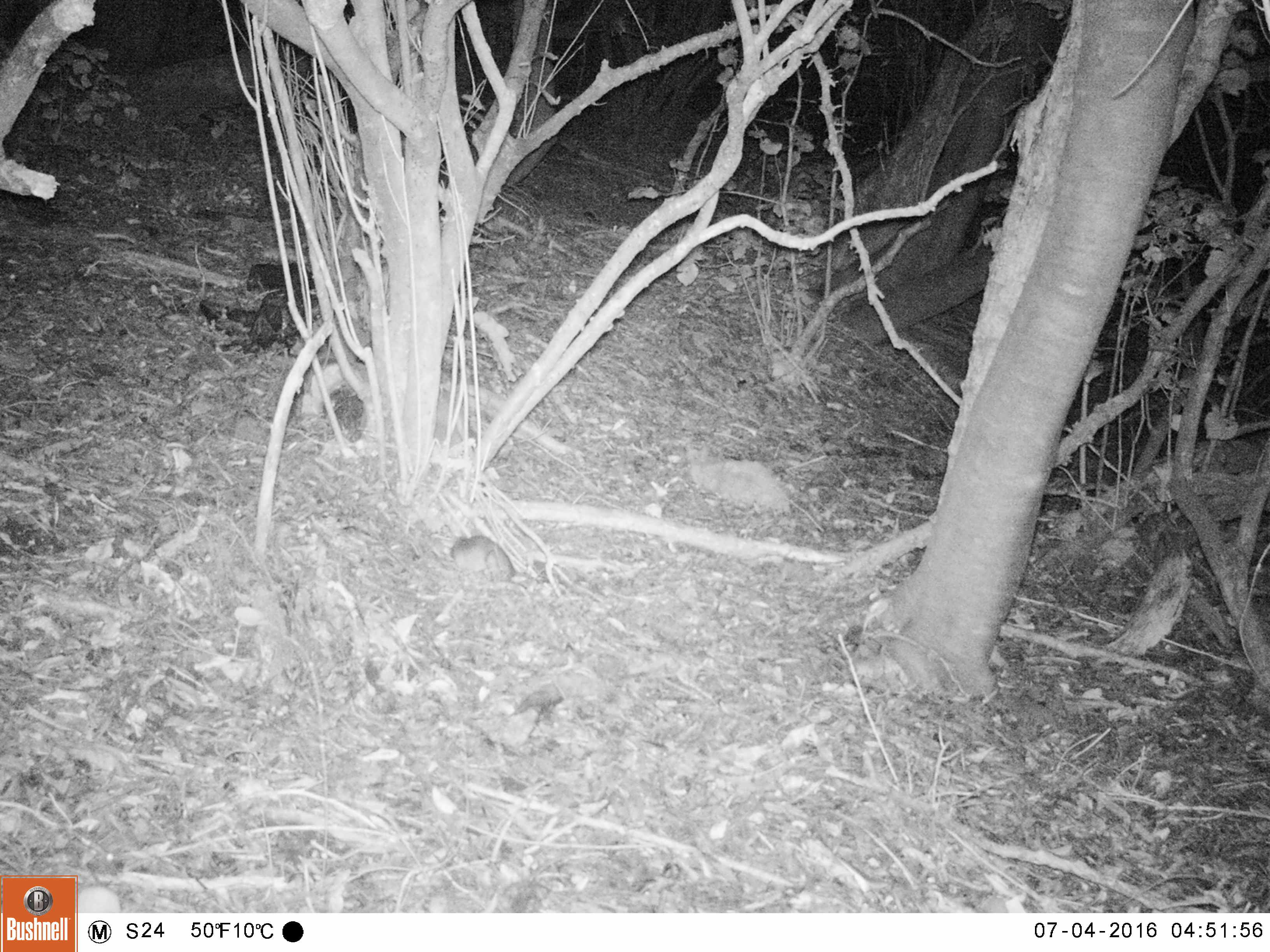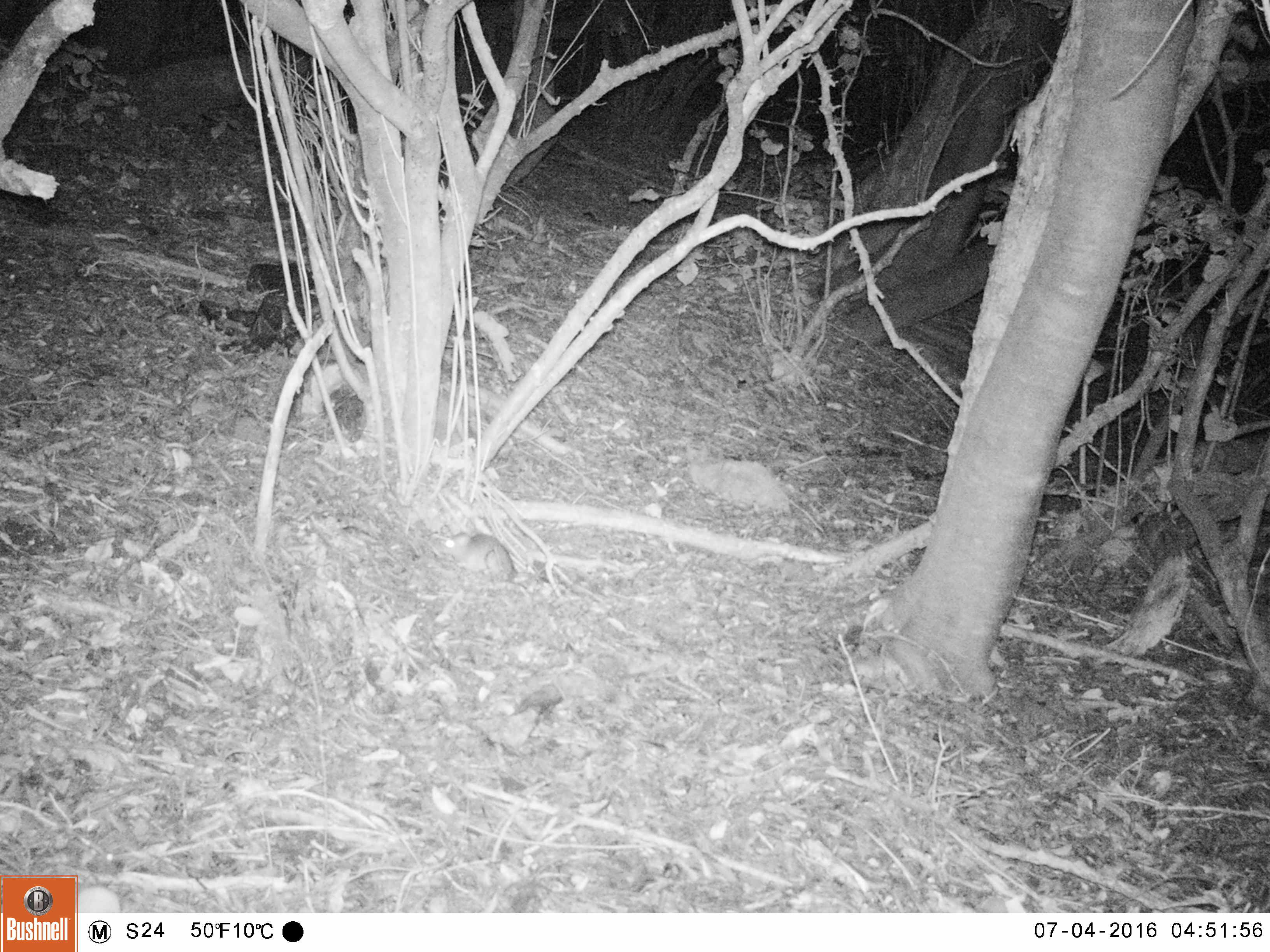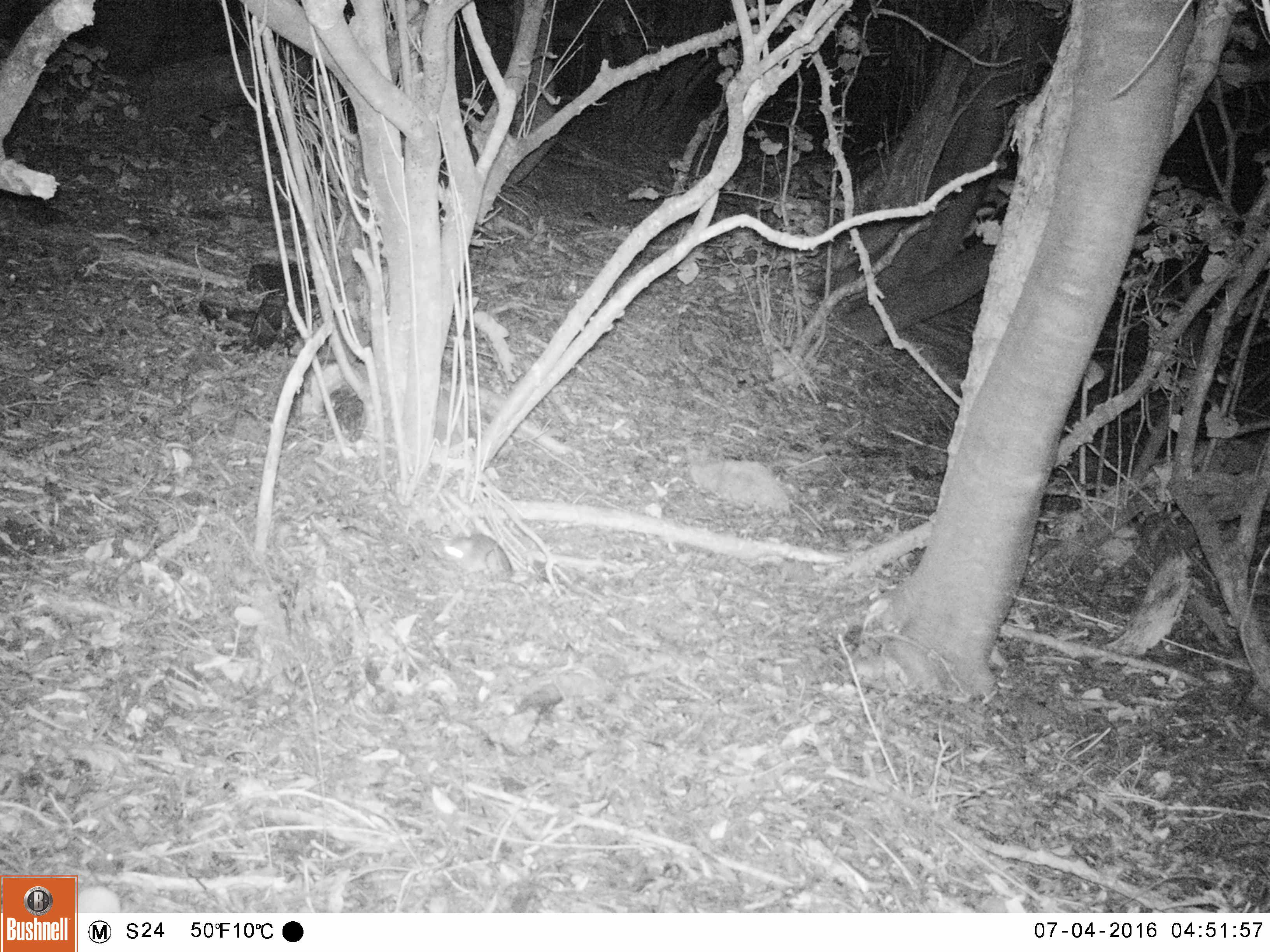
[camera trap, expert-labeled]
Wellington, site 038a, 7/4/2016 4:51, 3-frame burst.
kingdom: Animalia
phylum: Chordata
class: Mammalia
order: Rodentia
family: Muridae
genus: Rattus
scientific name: Rattus rattus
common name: ship rat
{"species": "ship rat (Rattus rattus)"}